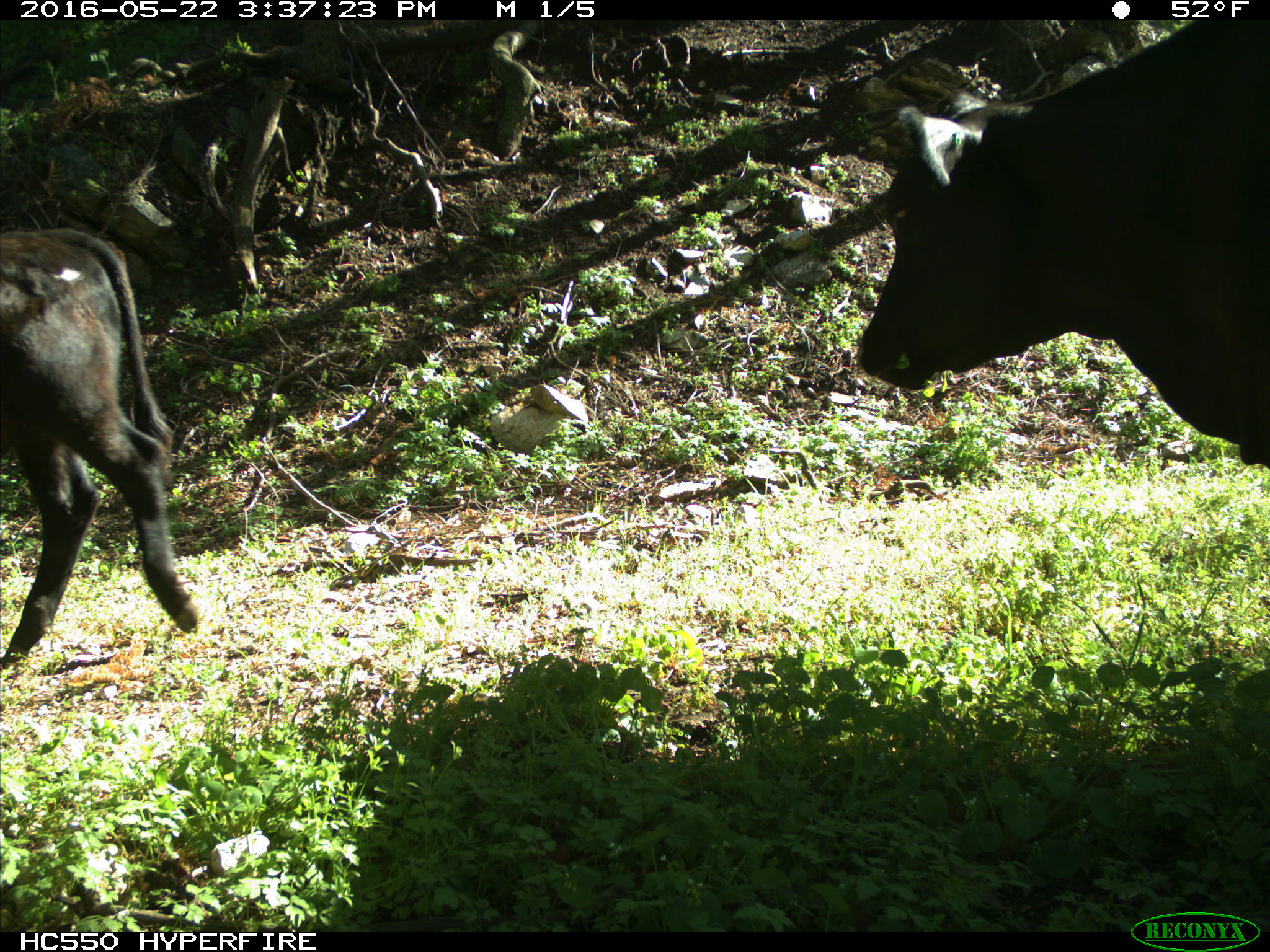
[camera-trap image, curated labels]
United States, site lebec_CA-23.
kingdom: Animalia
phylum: Chordata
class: Mammalia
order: Artiodactyla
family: Bovidae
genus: Bos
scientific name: Bos taurus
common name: domestic cow